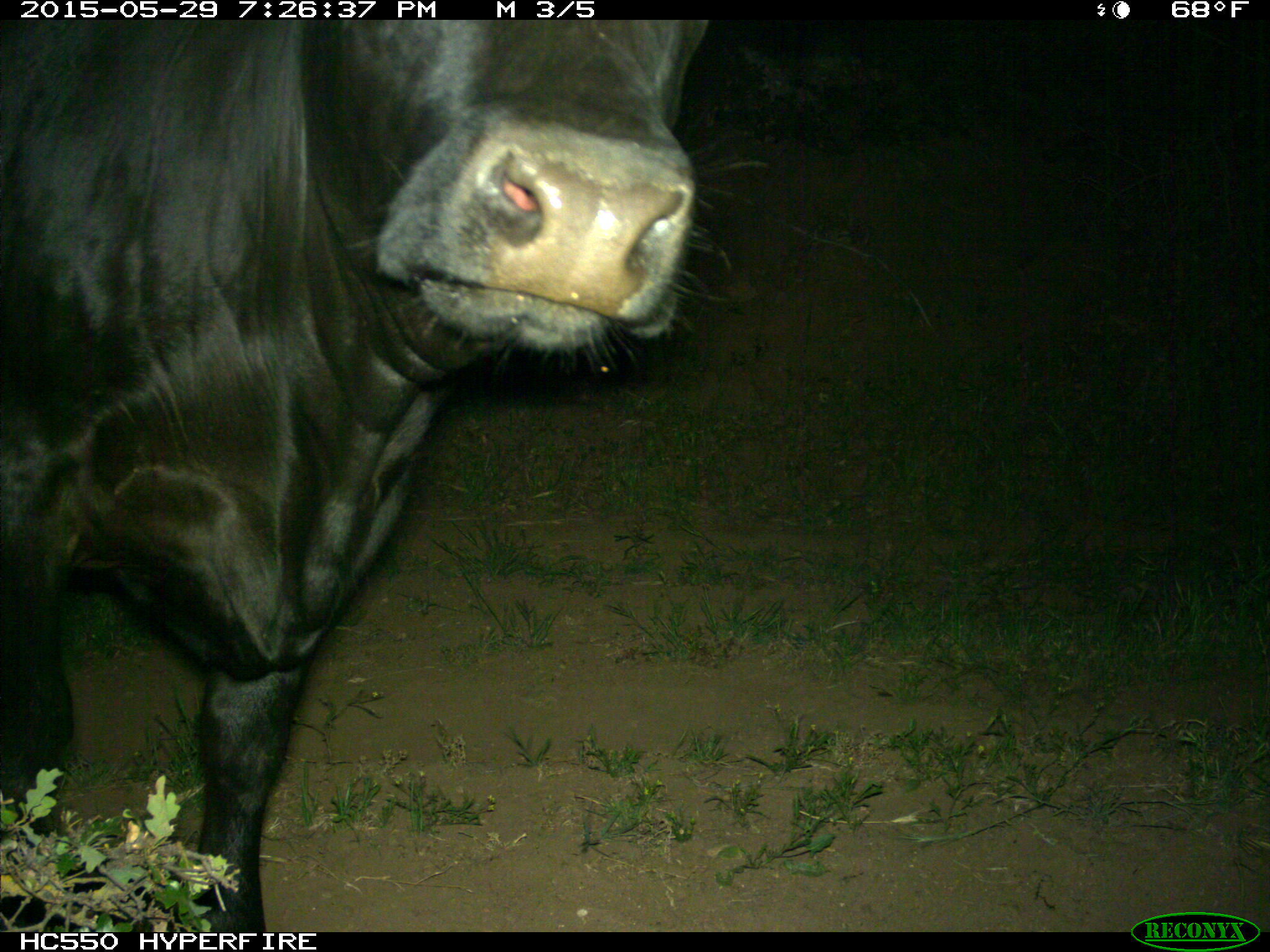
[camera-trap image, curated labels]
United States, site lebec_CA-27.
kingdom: Animalia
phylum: Chordata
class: Mammalia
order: Artiodactyla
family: Bovidae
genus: Bos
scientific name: Bos taurus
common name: domestic cow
Bos taurus (domestic cow).